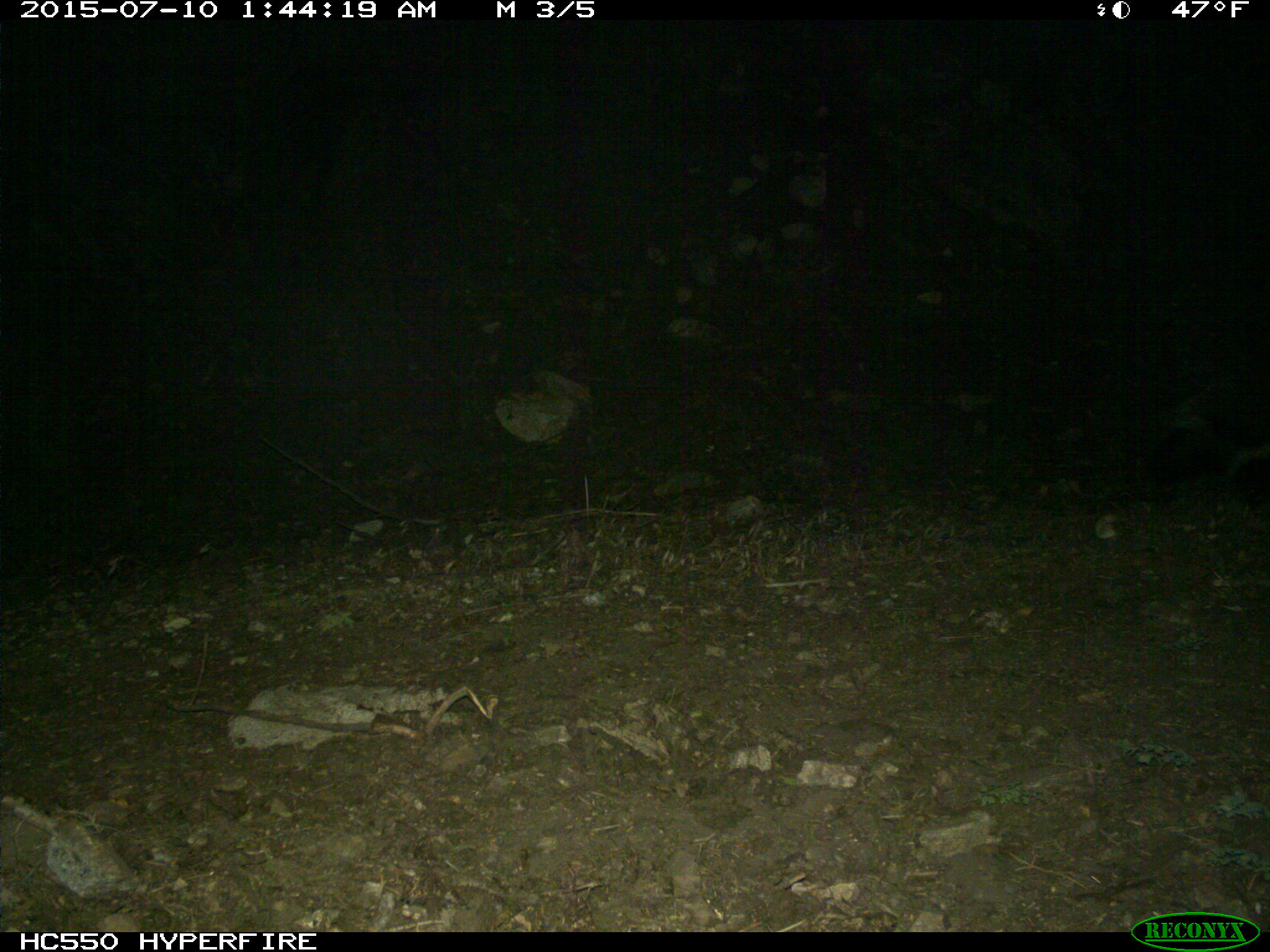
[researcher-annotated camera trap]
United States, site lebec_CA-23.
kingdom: Animalia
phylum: Chordata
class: Mammalia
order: Carnivora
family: Mephitidae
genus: Mephitis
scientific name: Mephitis mephitis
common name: striped skunk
Mephitis mephitis (striped skunk).